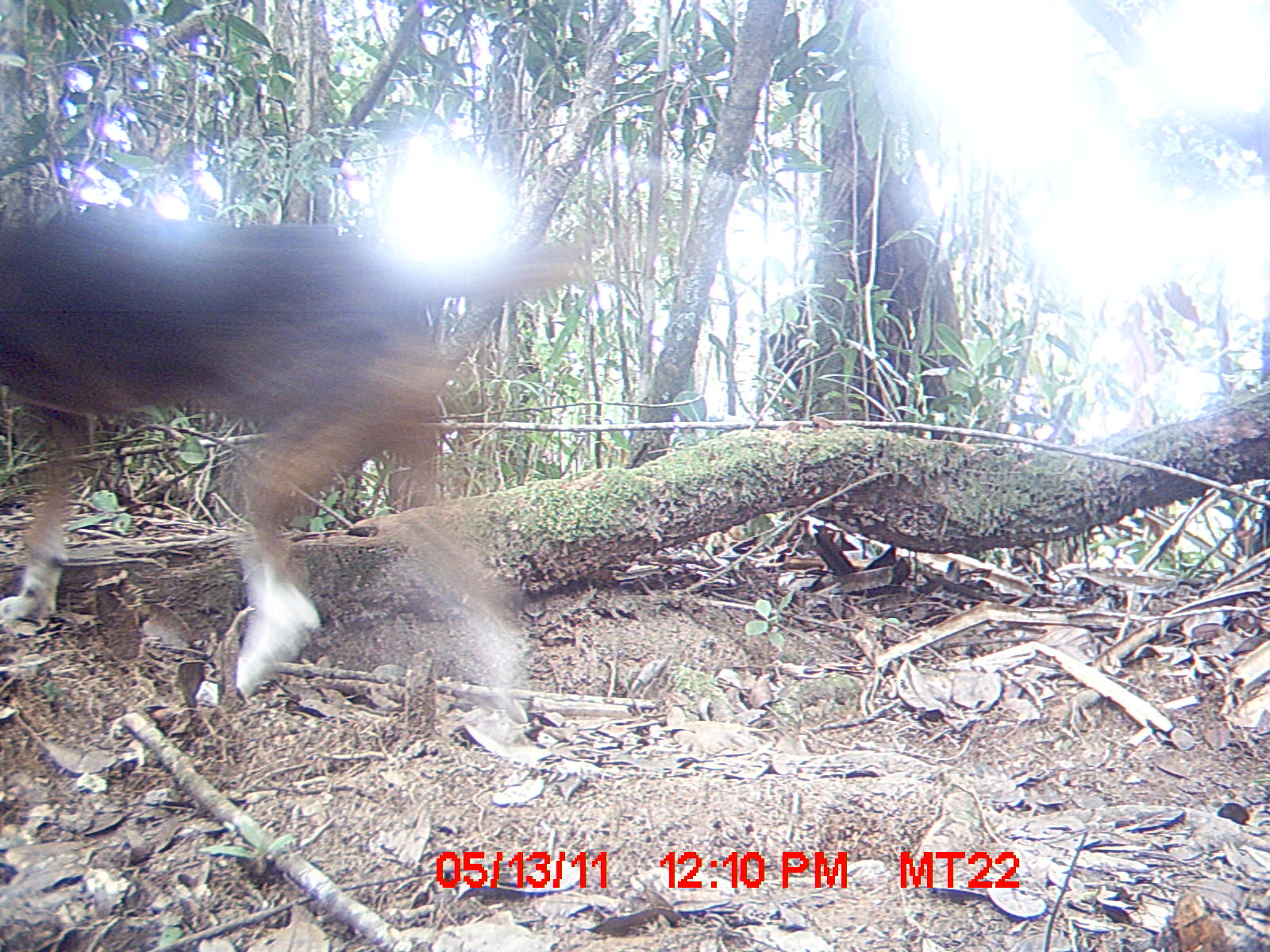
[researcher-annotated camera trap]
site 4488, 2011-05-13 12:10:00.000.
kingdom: Animalia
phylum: Chordata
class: Mammalia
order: Carnivora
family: Canidae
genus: Canis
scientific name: Canis familiaris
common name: domestic dog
Canis familiaris (domestic dog), count 1.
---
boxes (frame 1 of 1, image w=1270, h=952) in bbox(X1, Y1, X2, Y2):
canis familiaris: bbox(0, 206, 581, 748)